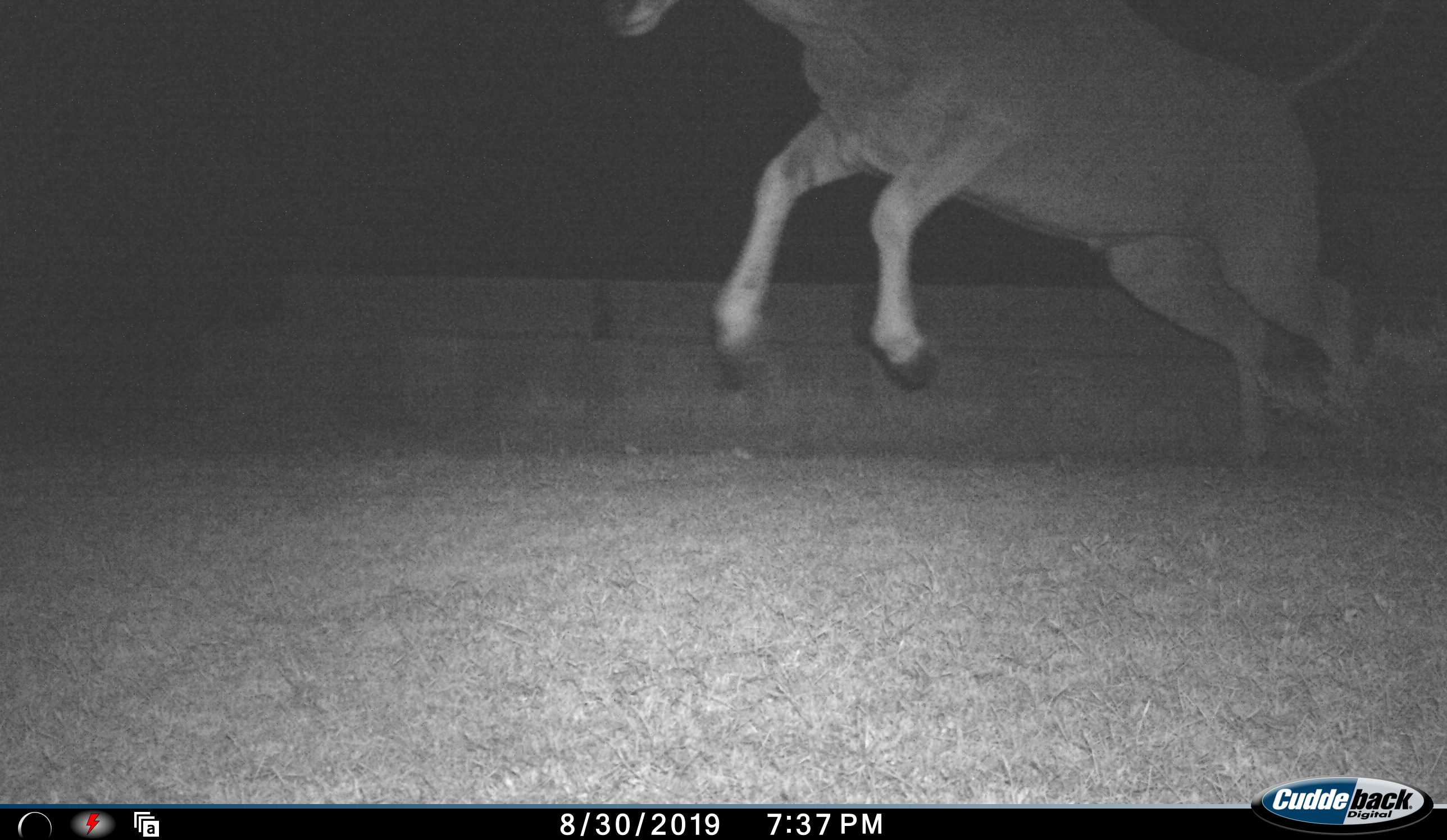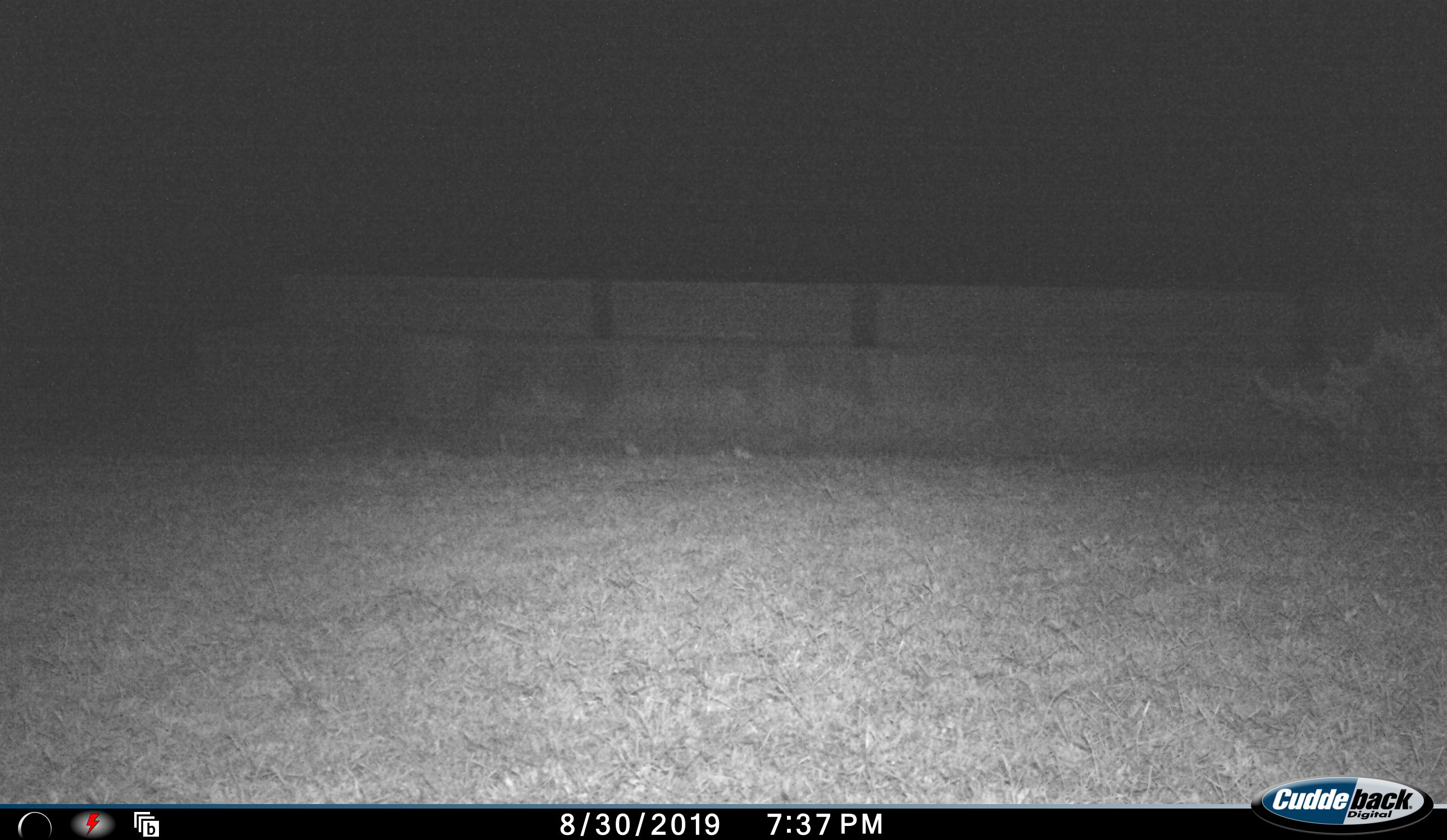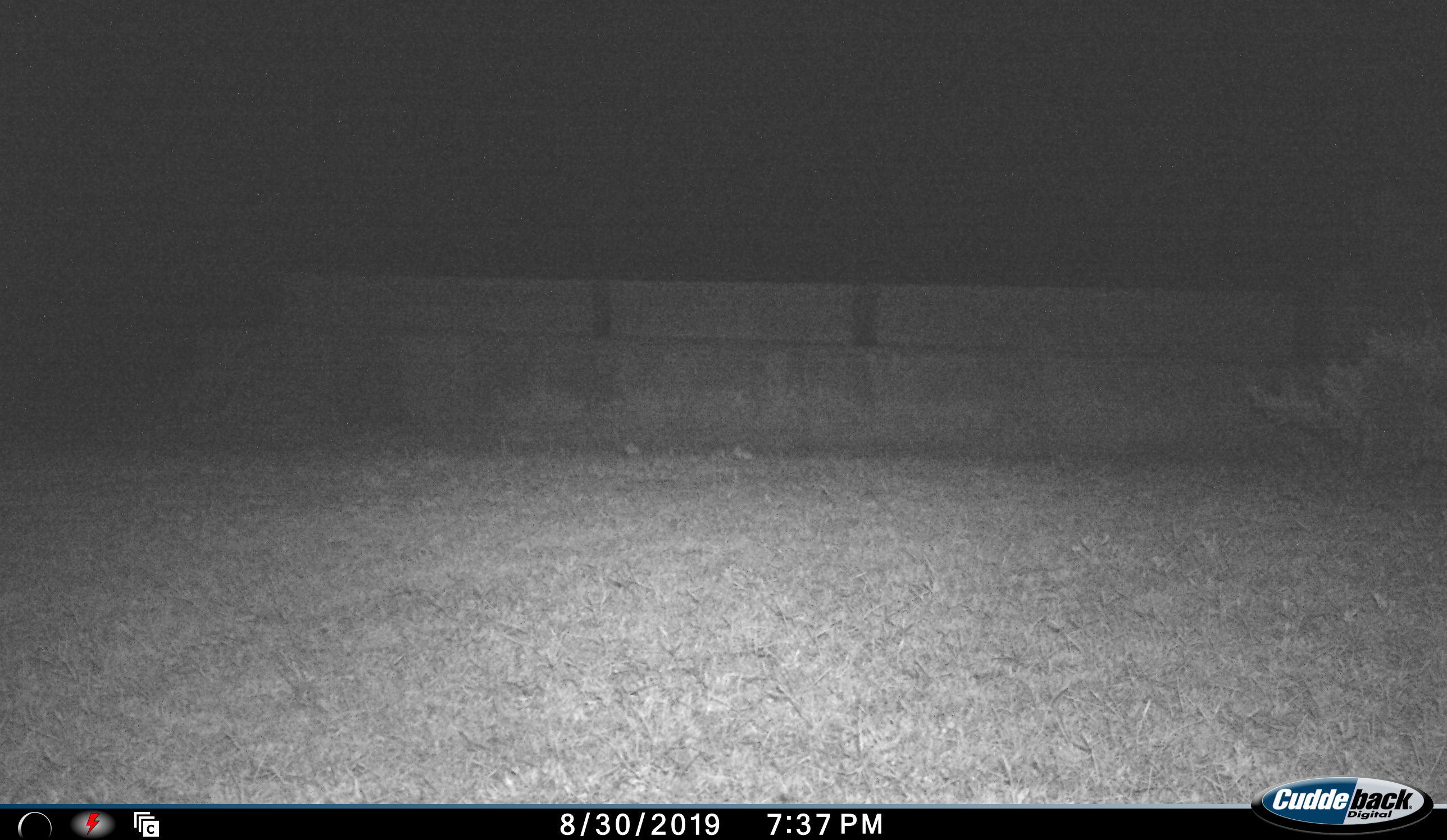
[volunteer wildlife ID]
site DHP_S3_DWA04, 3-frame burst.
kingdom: Animalia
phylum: Chordata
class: Mammalia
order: Artiodactyla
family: Bovidae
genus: Tragelaphus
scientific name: Tragelaphus oryx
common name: eland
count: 1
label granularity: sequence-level